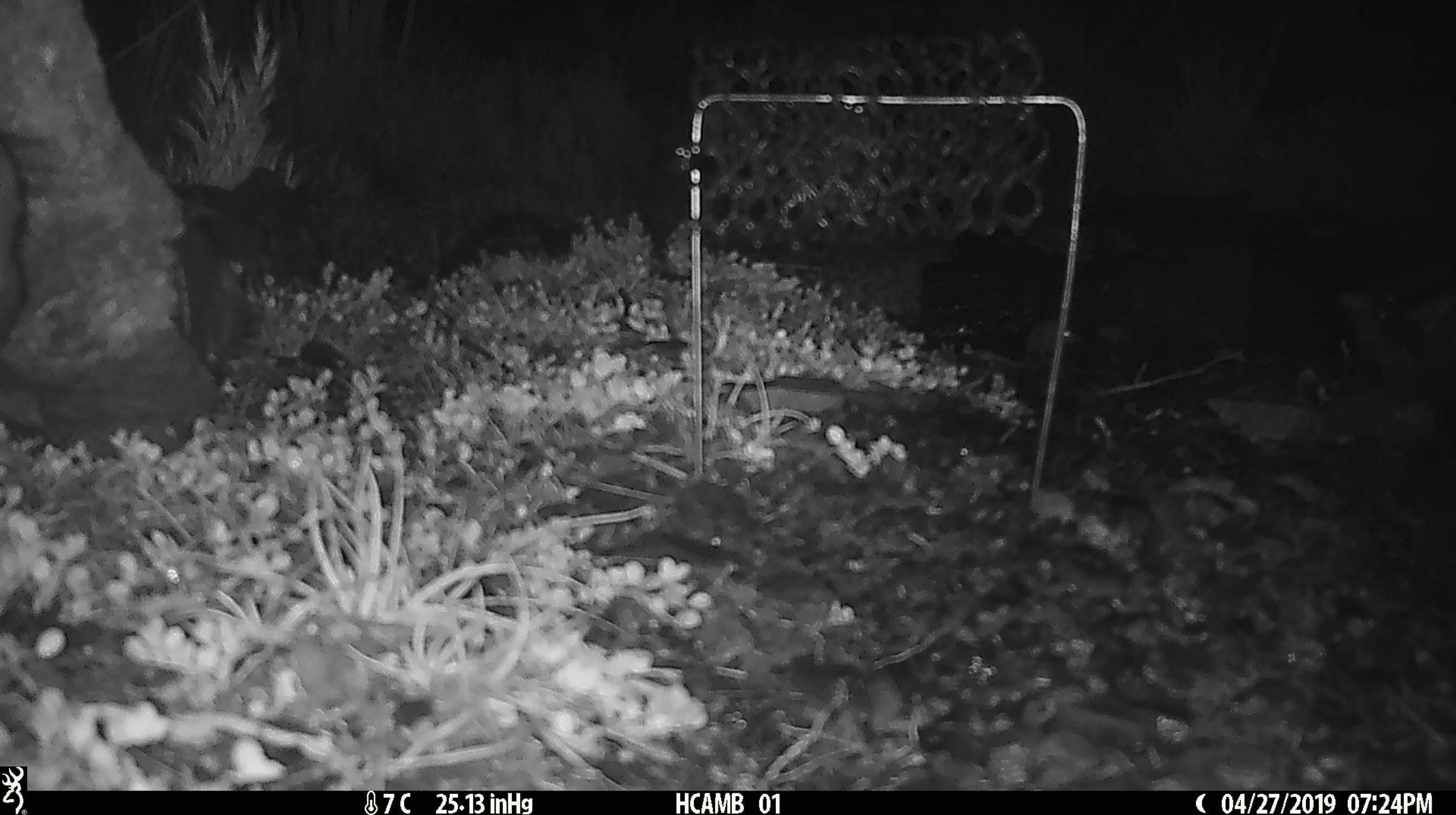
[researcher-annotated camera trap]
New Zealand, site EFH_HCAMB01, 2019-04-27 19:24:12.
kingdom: Animalia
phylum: Chordata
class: Mammalia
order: Rodentia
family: Muridae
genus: Mus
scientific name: Mus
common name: mouse